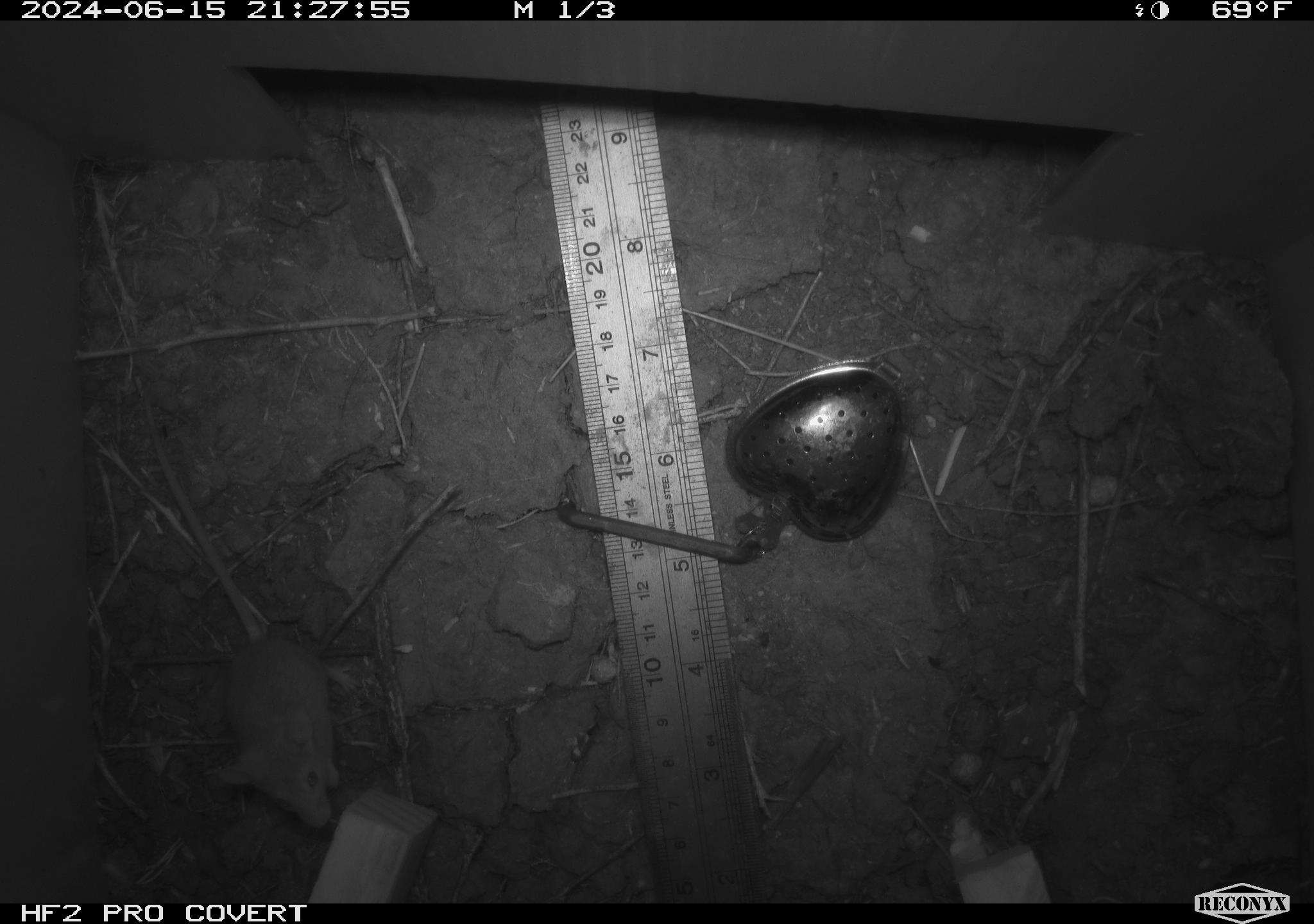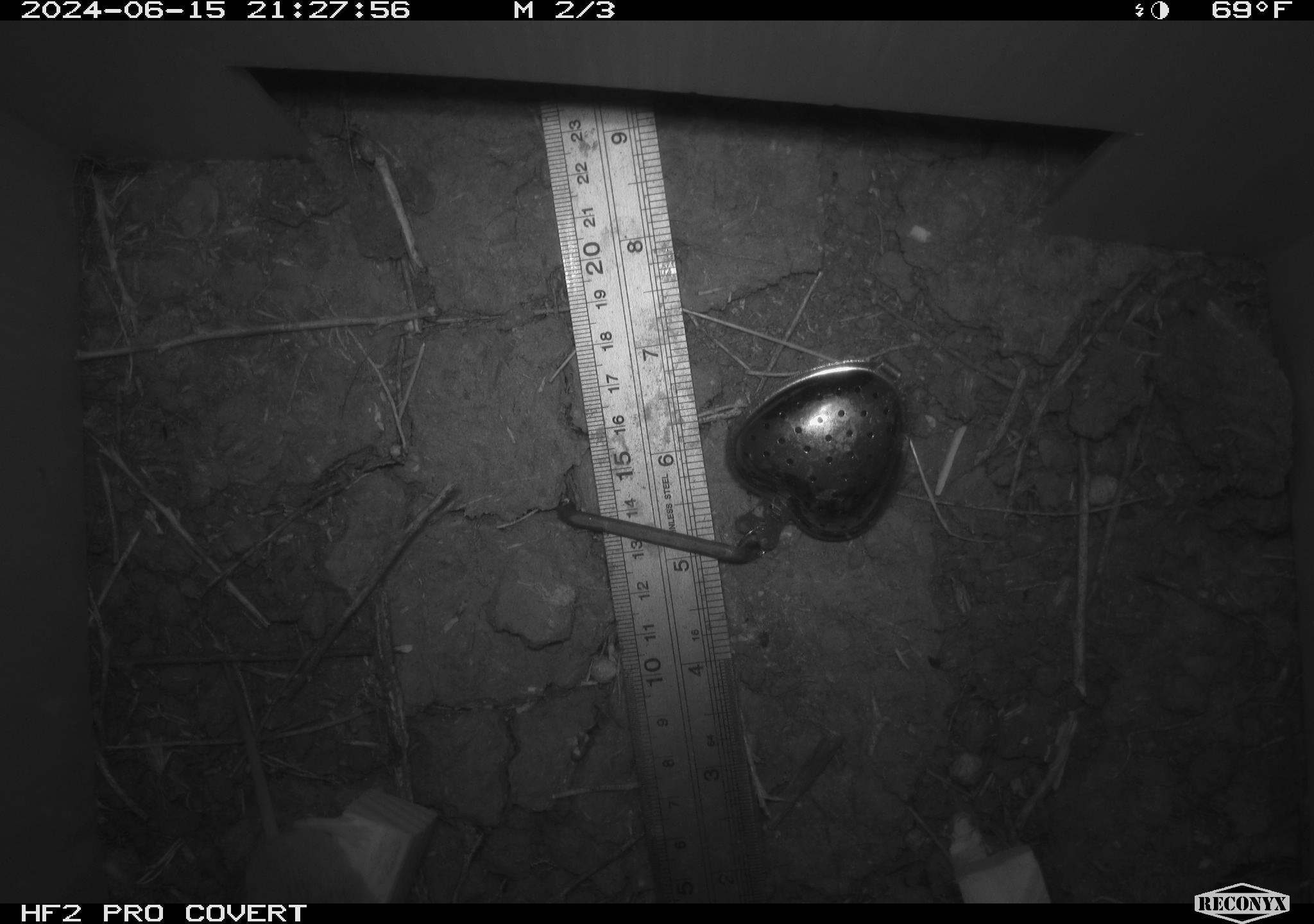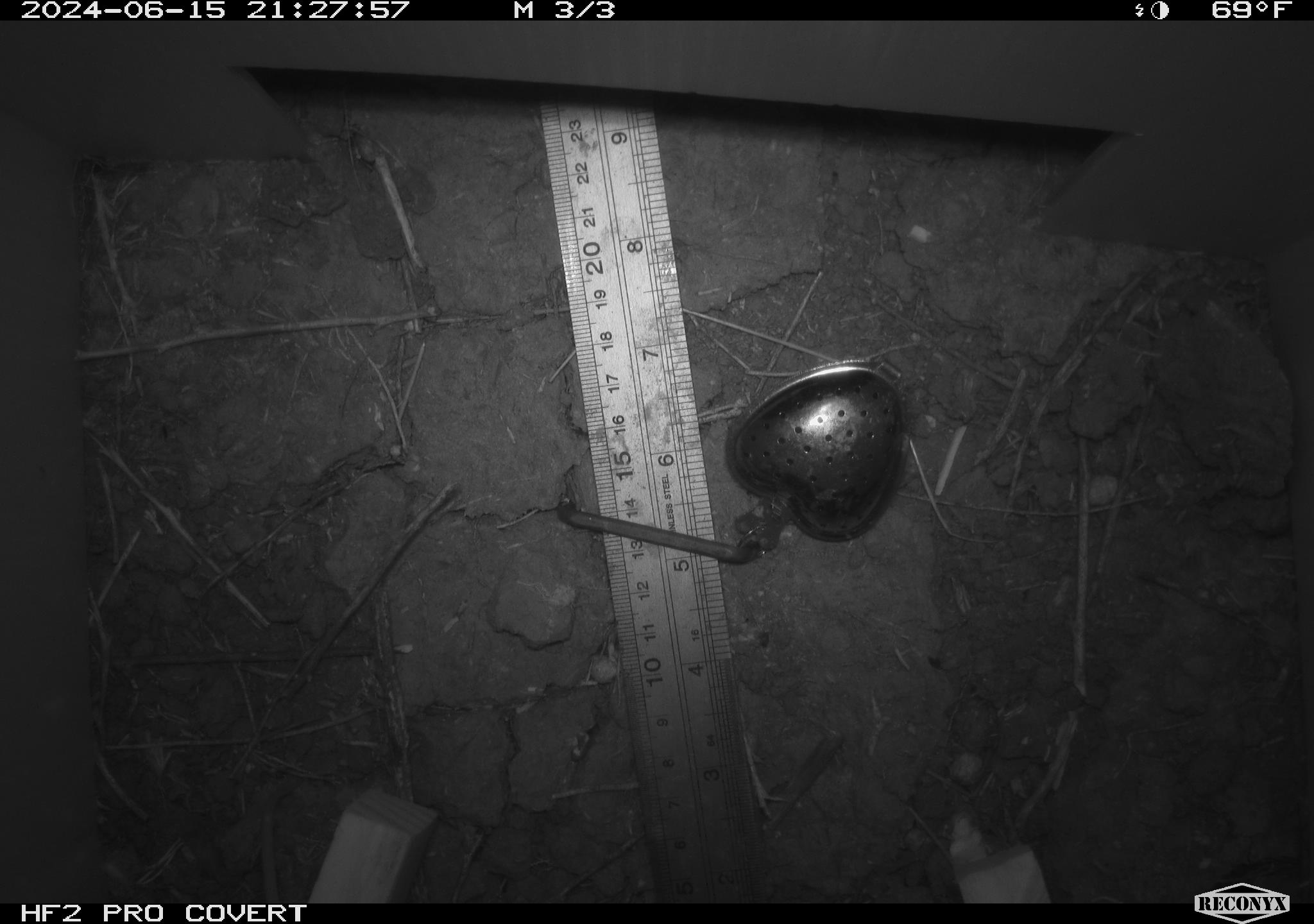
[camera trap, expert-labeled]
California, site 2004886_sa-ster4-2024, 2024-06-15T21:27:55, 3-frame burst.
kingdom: Animalia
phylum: Chordata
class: Mammalia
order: Rodentia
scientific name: Rodentia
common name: mouse species